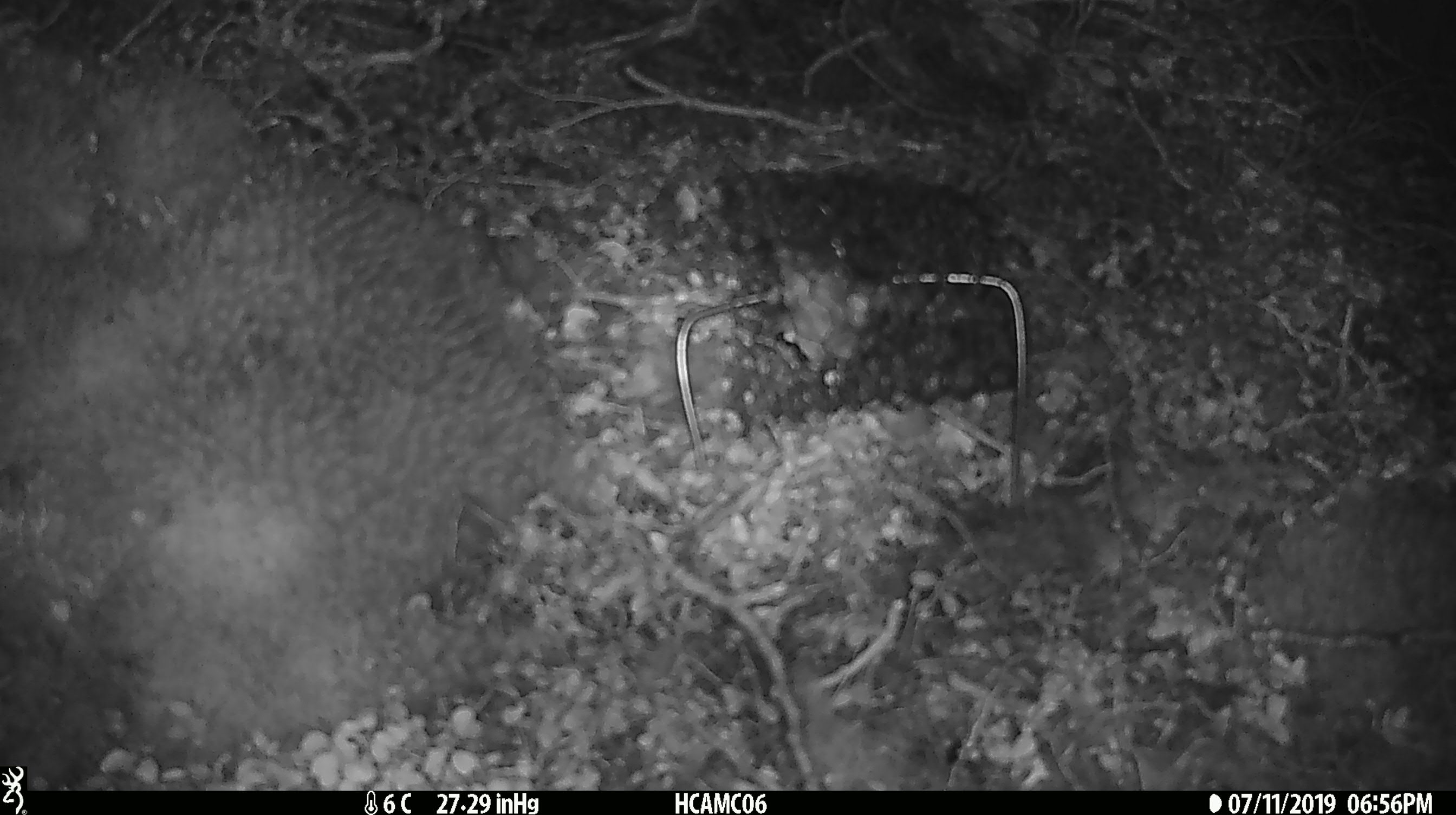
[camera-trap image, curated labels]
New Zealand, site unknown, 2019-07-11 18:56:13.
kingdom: Animalia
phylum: Chordata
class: Mammalia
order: Rodentia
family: Muridae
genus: Mus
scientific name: Mus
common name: mouse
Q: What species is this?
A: Mouse (Mus).